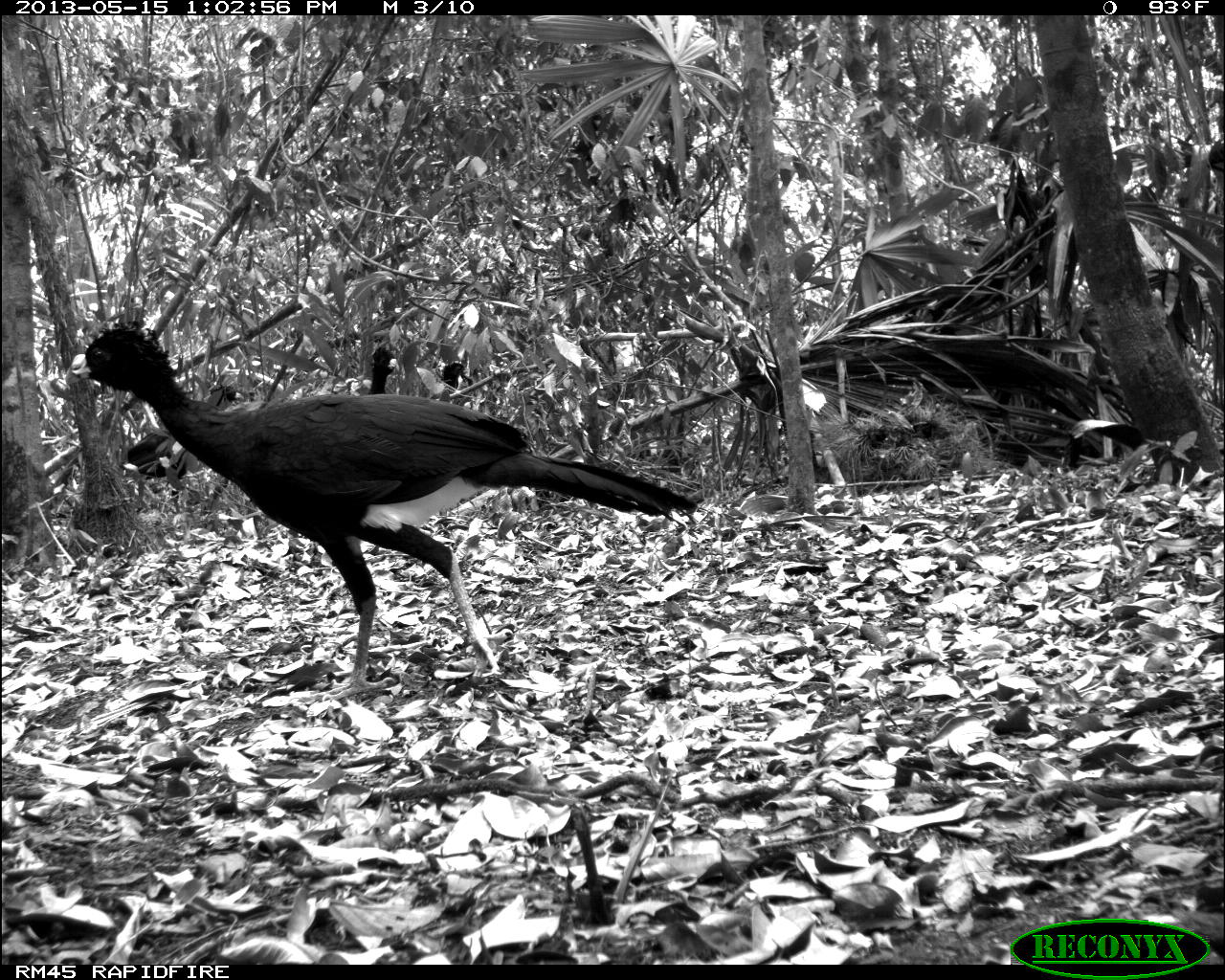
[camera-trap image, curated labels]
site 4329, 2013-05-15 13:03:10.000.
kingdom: Animalia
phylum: Chordata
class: Aves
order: Galliformes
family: Cracidae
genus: Crax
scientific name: Crax rubra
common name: great curassow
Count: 3.